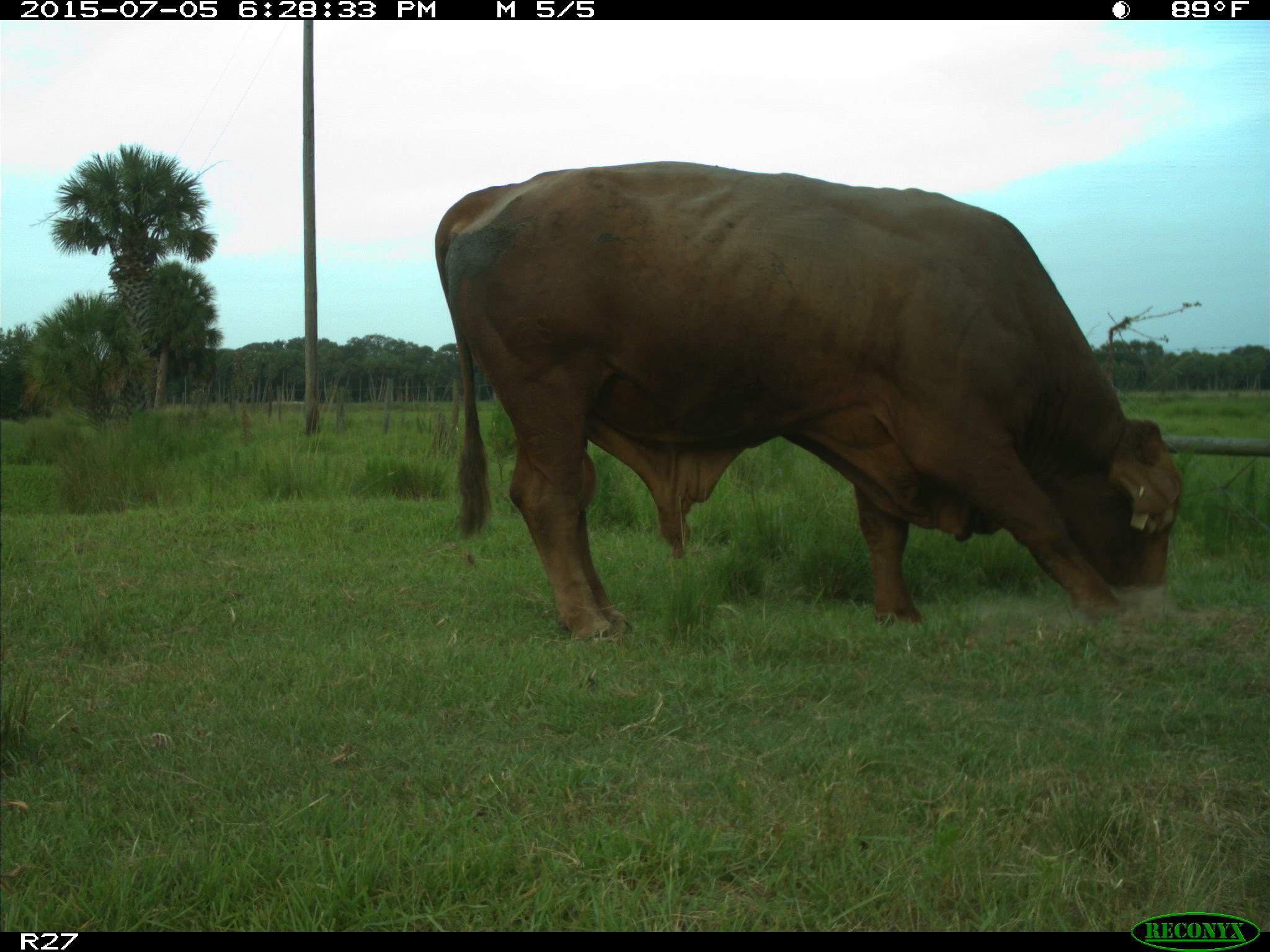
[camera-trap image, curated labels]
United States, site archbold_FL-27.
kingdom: Animalia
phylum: Chordata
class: Mammalia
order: Artiodactyla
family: Bovidae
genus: Bos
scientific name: Bos taurus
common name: domestic cow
Bos taurus (domestic cow).